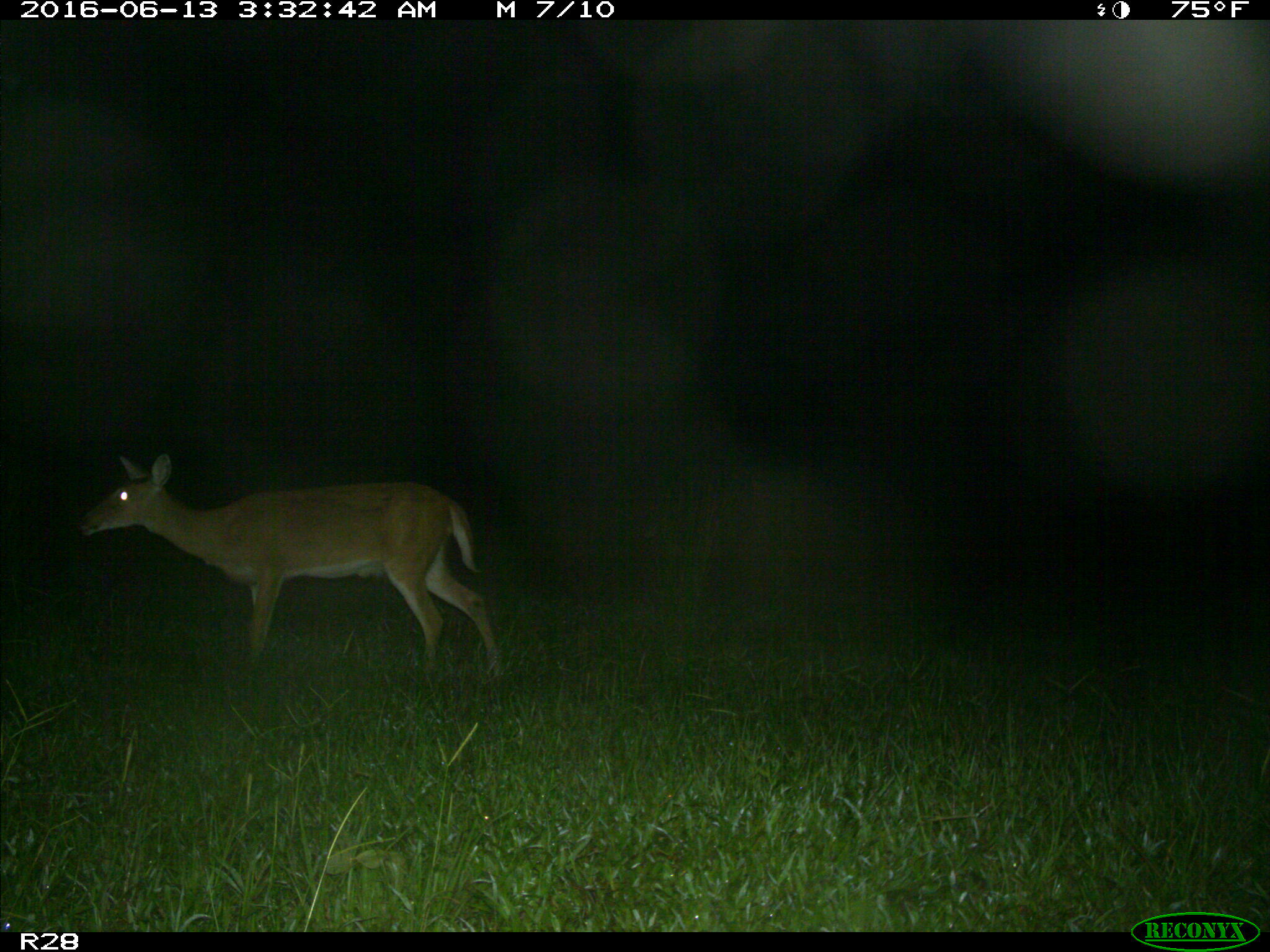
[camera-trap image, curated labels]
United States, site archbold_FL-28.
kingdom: Animalia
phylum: Chordata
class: Mammalia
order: Artiodactyla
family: Cervidae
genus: Odocoileus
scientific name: Odocoileus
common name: deer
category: unidentified deer